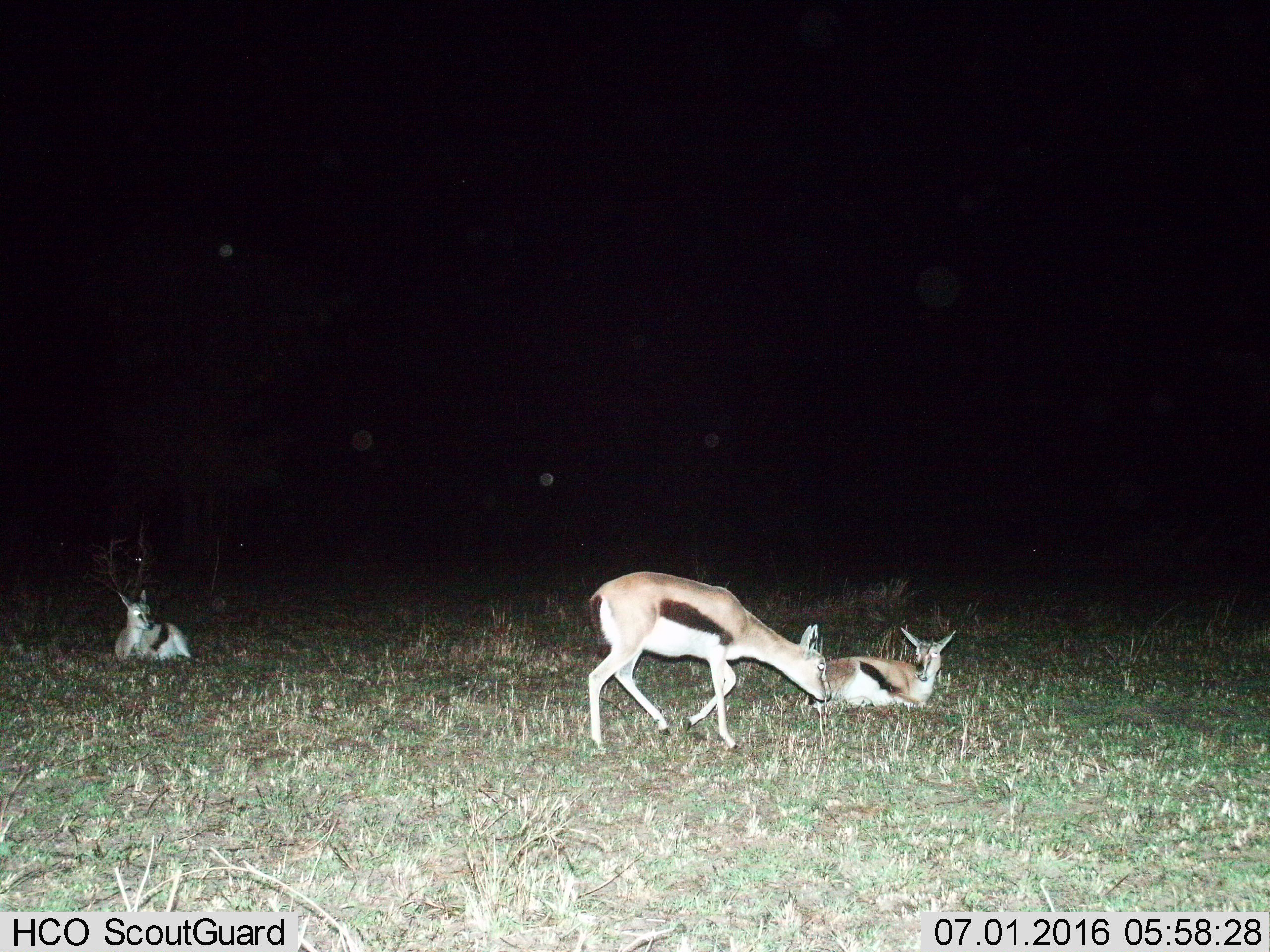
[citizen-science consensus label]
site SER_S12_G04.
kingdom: Animalia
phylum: Chordata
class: Mammalia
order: Artiodactyla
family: Bovidae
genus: Eudorcas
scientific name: Eudorcas thomsonii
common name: thomson's gazelle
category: gazellethomsons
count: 3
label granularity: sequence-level